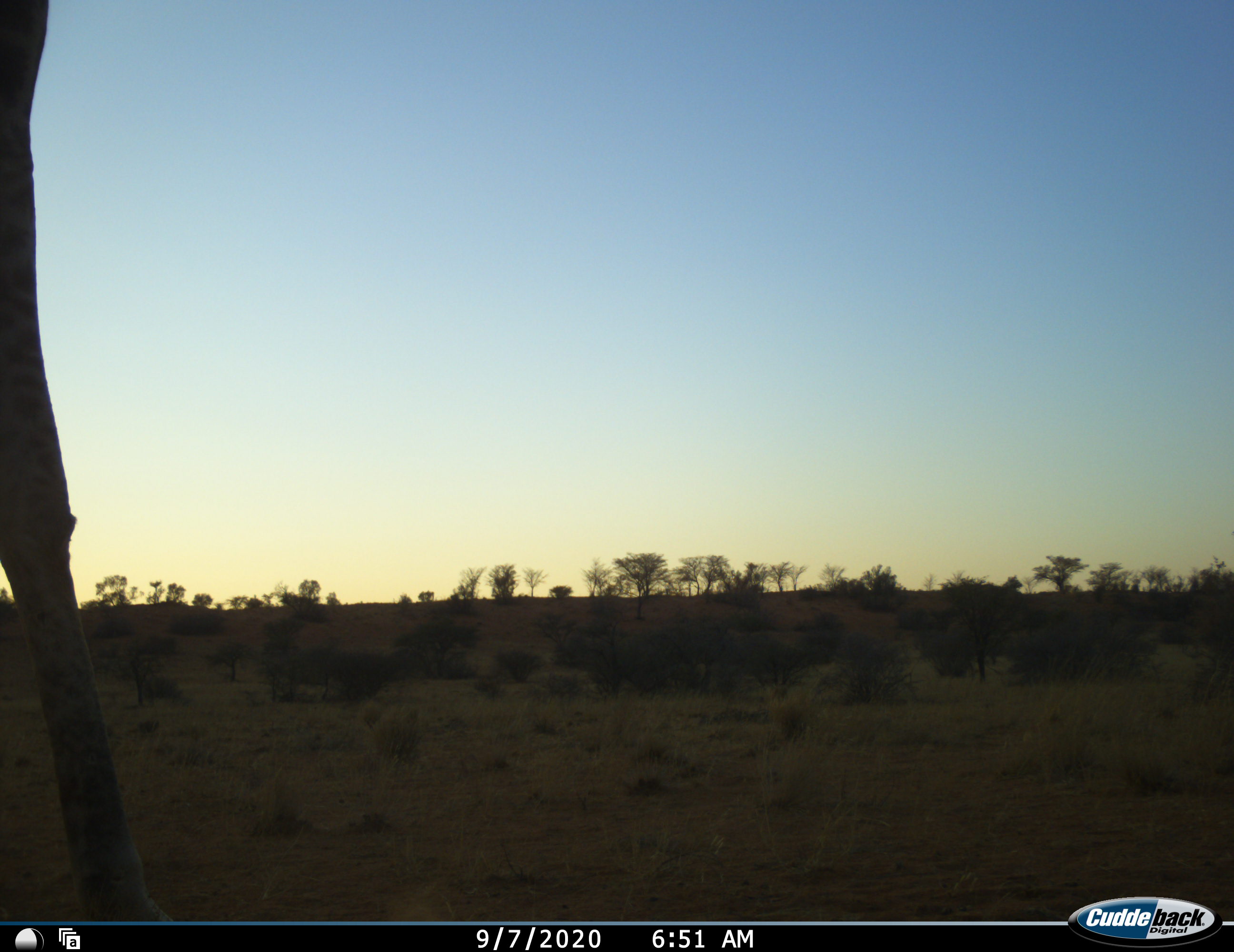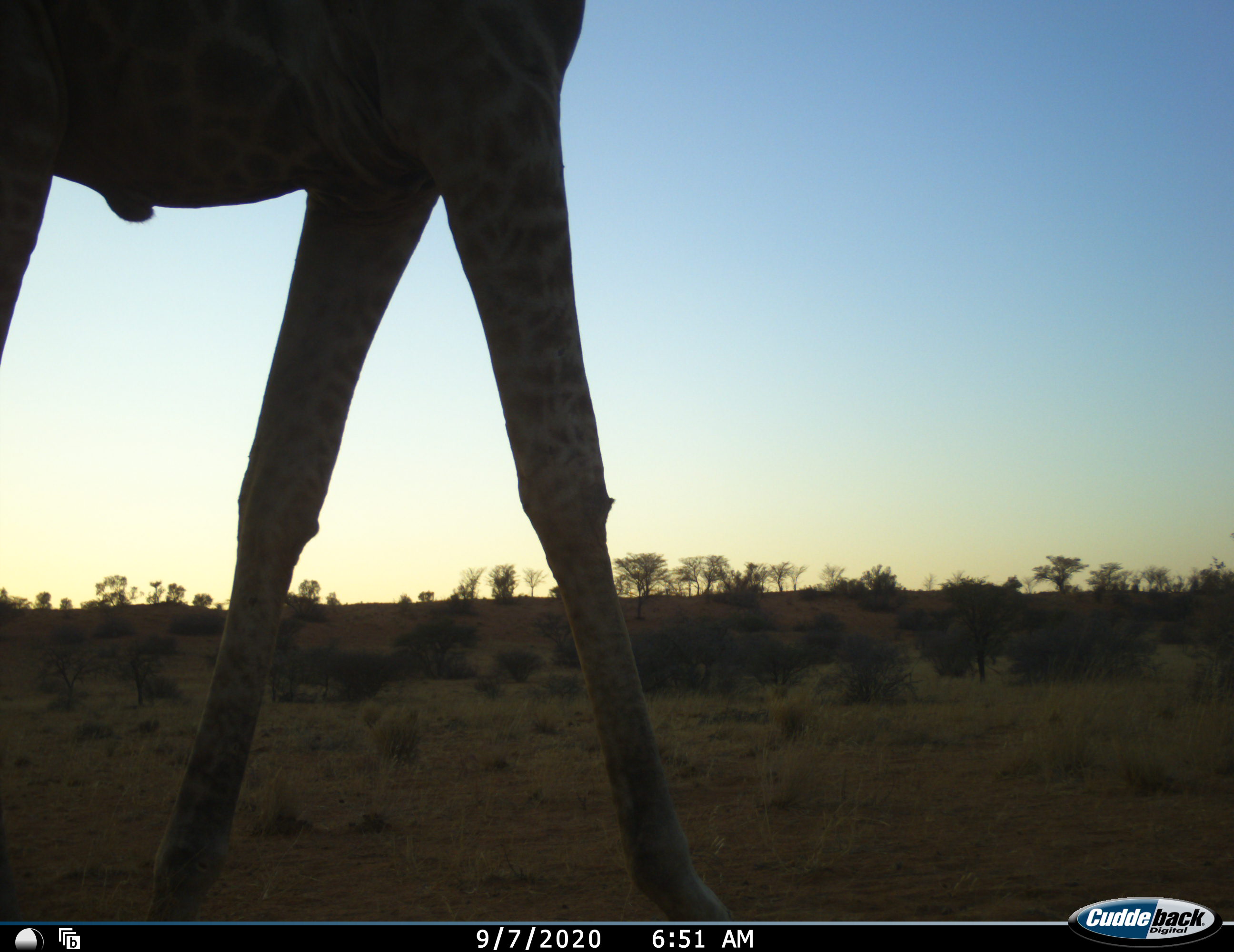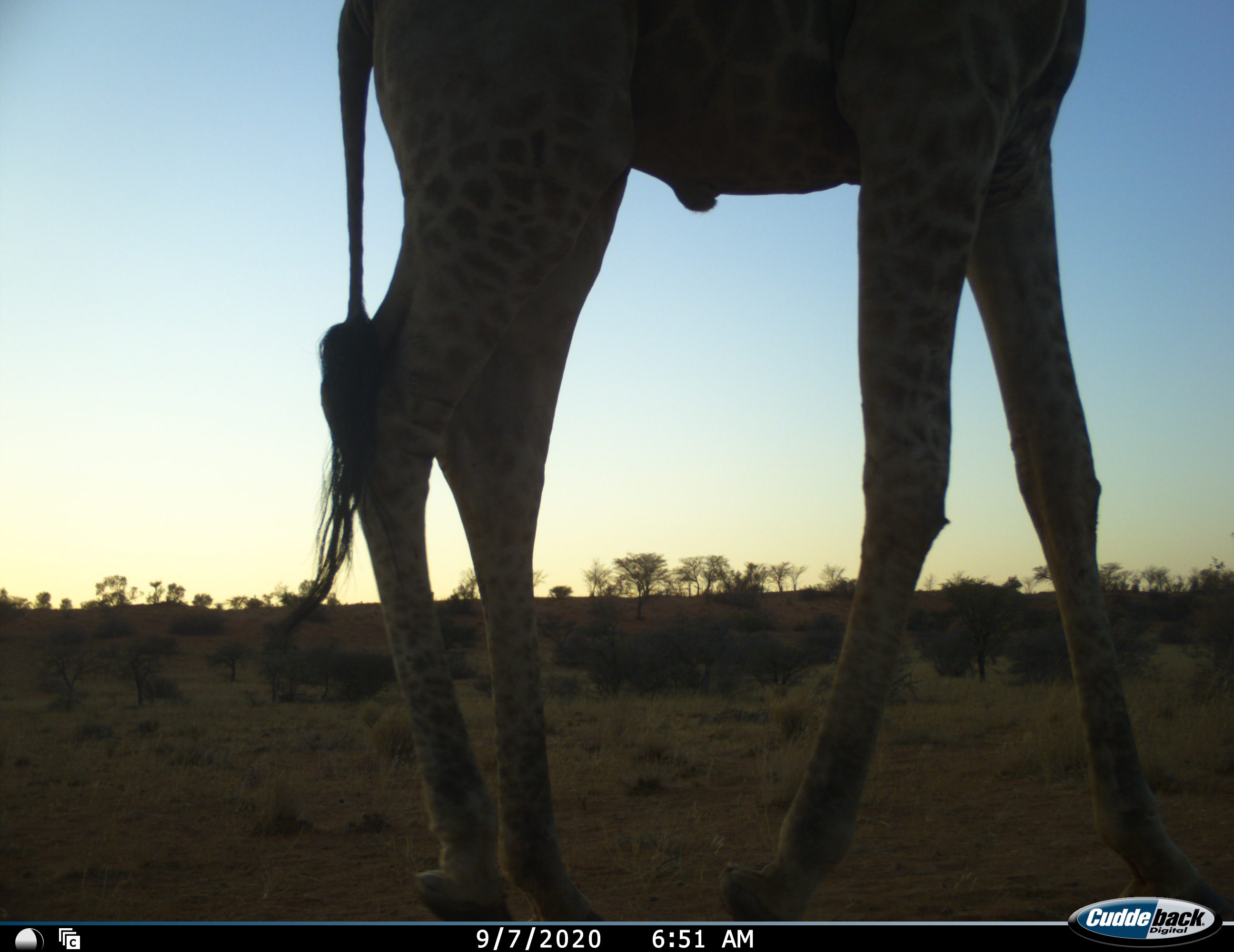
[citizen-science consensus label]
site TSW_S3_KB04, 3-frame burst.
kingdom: Animalia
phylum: Chordata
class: Mammalia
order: Artiodactyla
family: Giraffidae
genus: Giraffa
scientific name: Giraffa camelopardalis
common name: giraffe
Giraffe (Giraffa camelopardalis), count 1. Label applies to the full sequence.